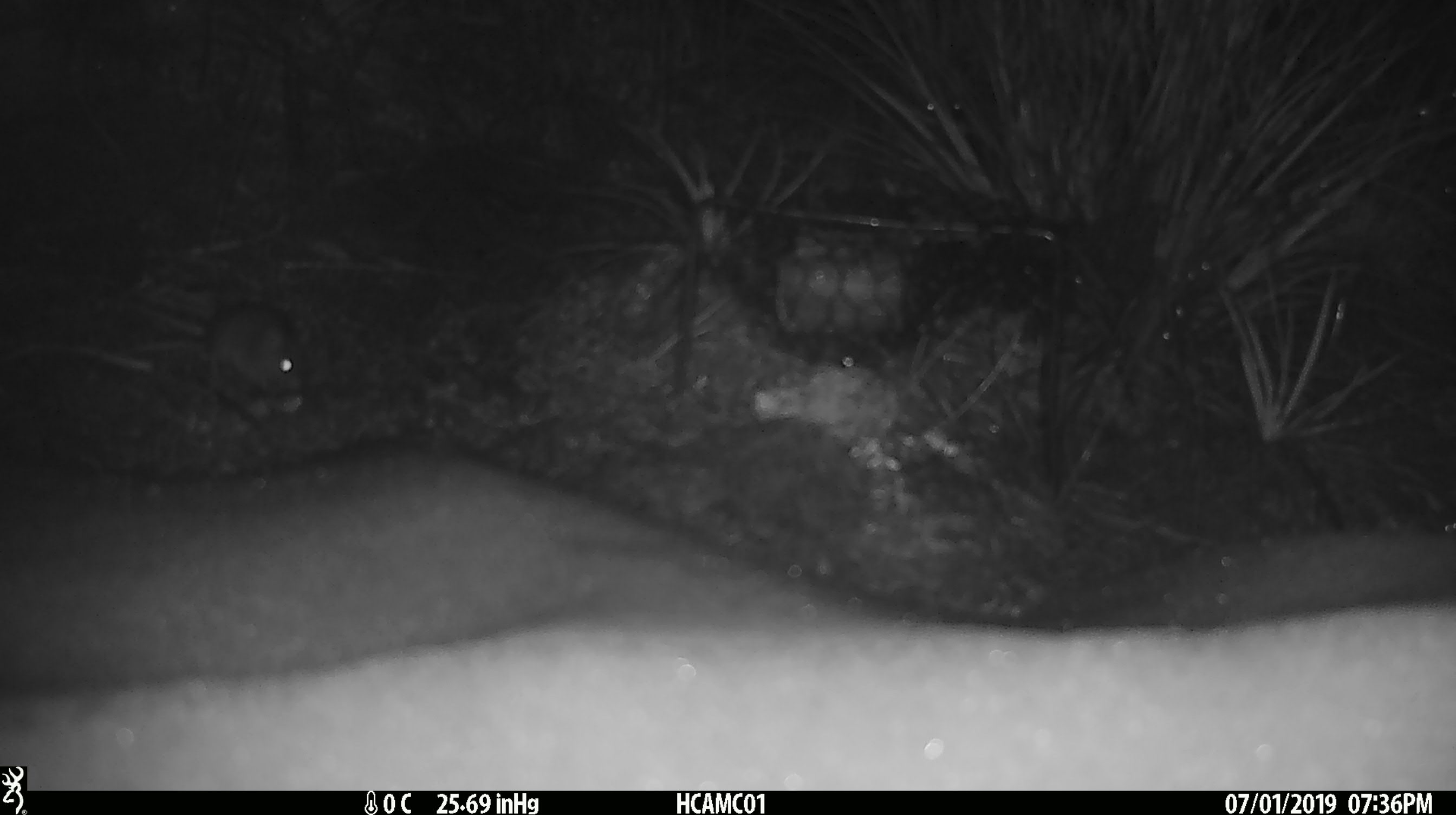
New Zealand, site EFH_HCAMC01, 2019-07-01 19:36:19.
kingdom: Animalia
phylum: Chordata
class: Mammalia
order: Rodentia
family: Muridae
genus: Mus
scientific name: Mus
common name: mouse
Mouse (Mus).